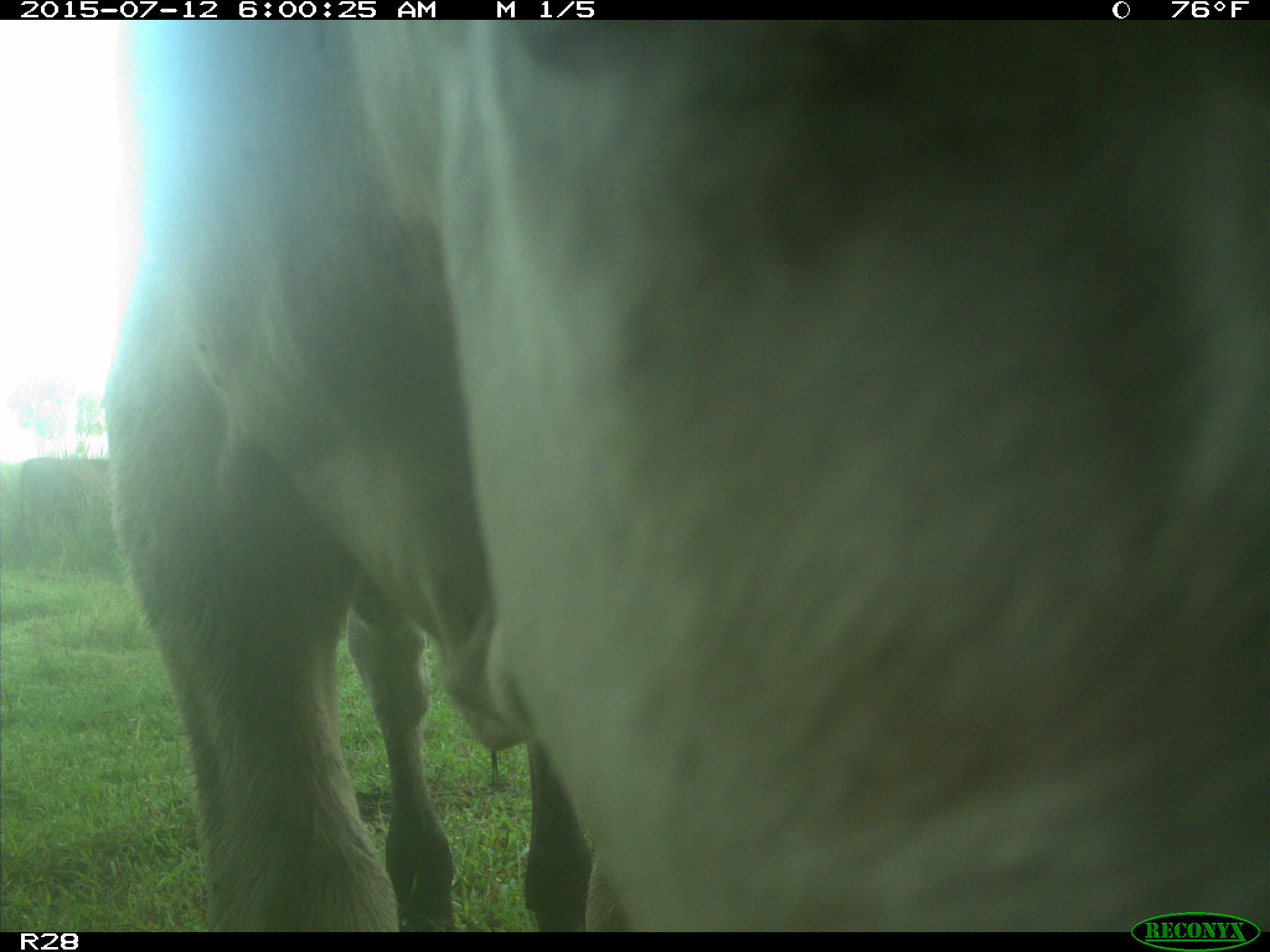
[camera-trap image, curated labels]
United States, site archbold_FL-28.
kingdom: Animalia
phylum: Chordata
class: Mammalia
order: Artiodactyla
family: Bovidae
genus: Bos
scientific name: Bos taurus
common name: domestic cow